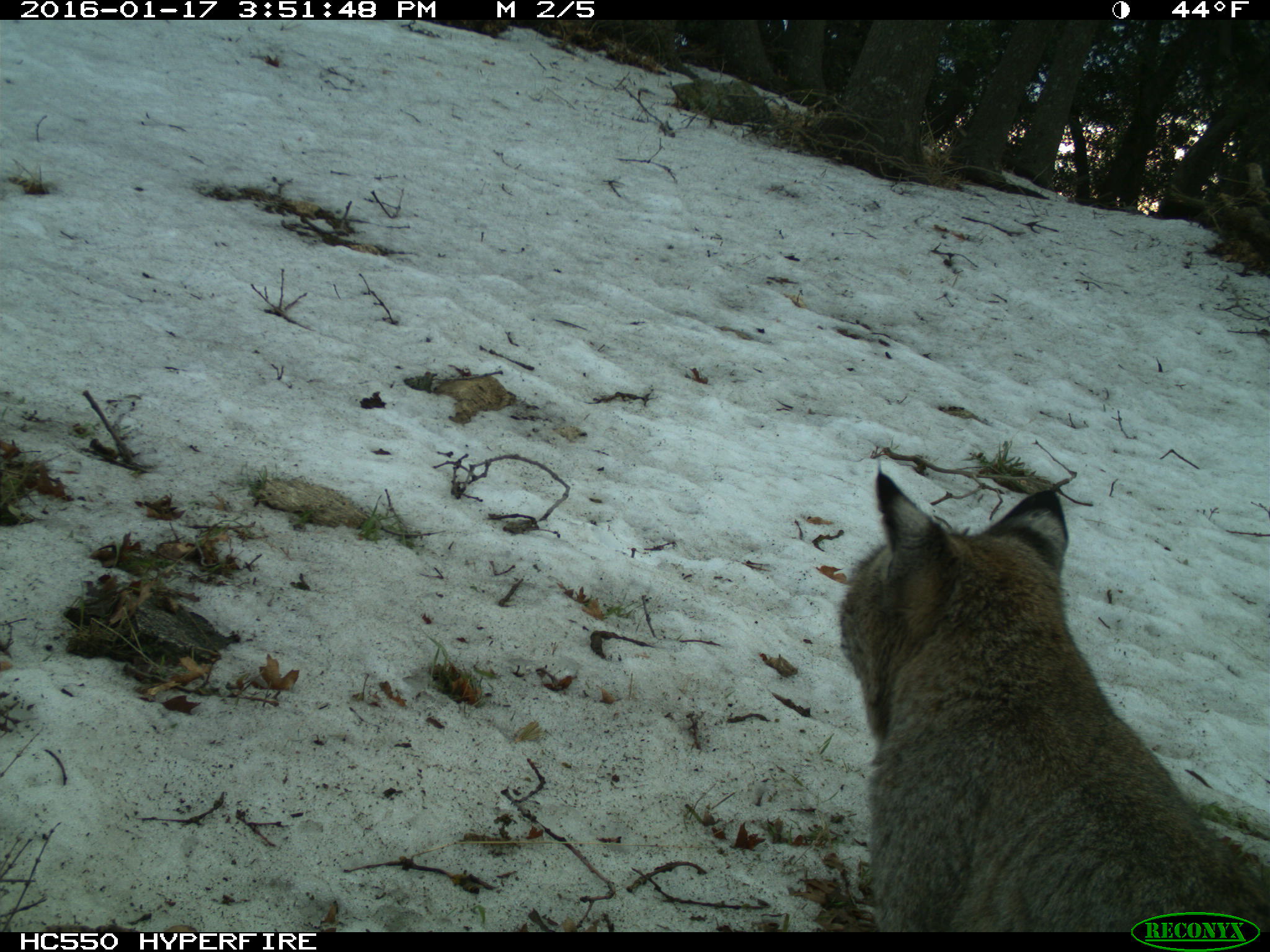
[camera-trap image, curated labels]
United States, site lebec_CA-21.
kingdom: Animalia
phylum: Chordata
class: Mammalia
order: Carnivora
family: Felidae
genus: Lynx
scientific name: Lynx rufus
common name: bobcat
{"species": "Lynx rufus (bobcat)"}